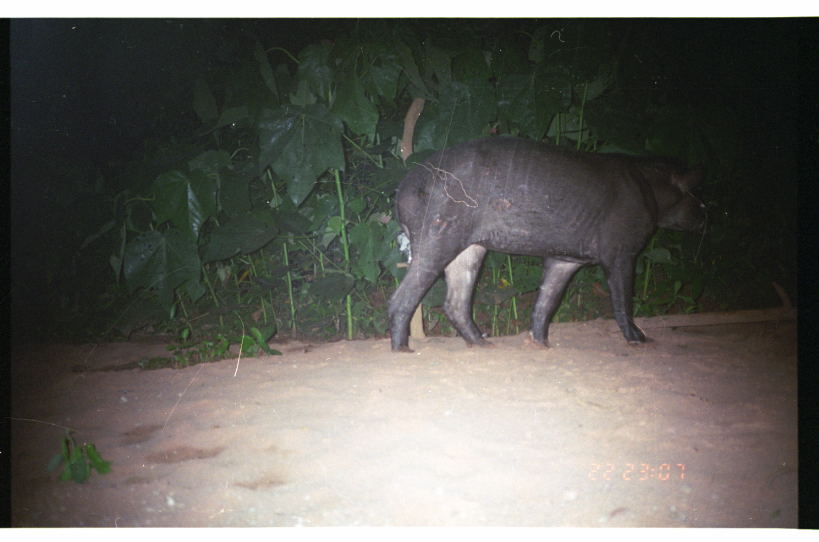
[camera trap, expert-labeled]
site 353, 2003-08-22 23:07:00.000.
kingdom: Animalia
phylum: Chordata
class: Mammalia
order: Perissodactyla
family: Tapiridae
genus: Tapirus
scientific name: Tapirus terrestris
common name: south american tapir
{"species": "Tapirus terrestris (south american tapir)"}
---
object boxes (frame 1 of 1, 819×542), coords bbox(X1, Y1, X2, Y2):
tapirus terrestris: bbox(381, 134, 714, 355)